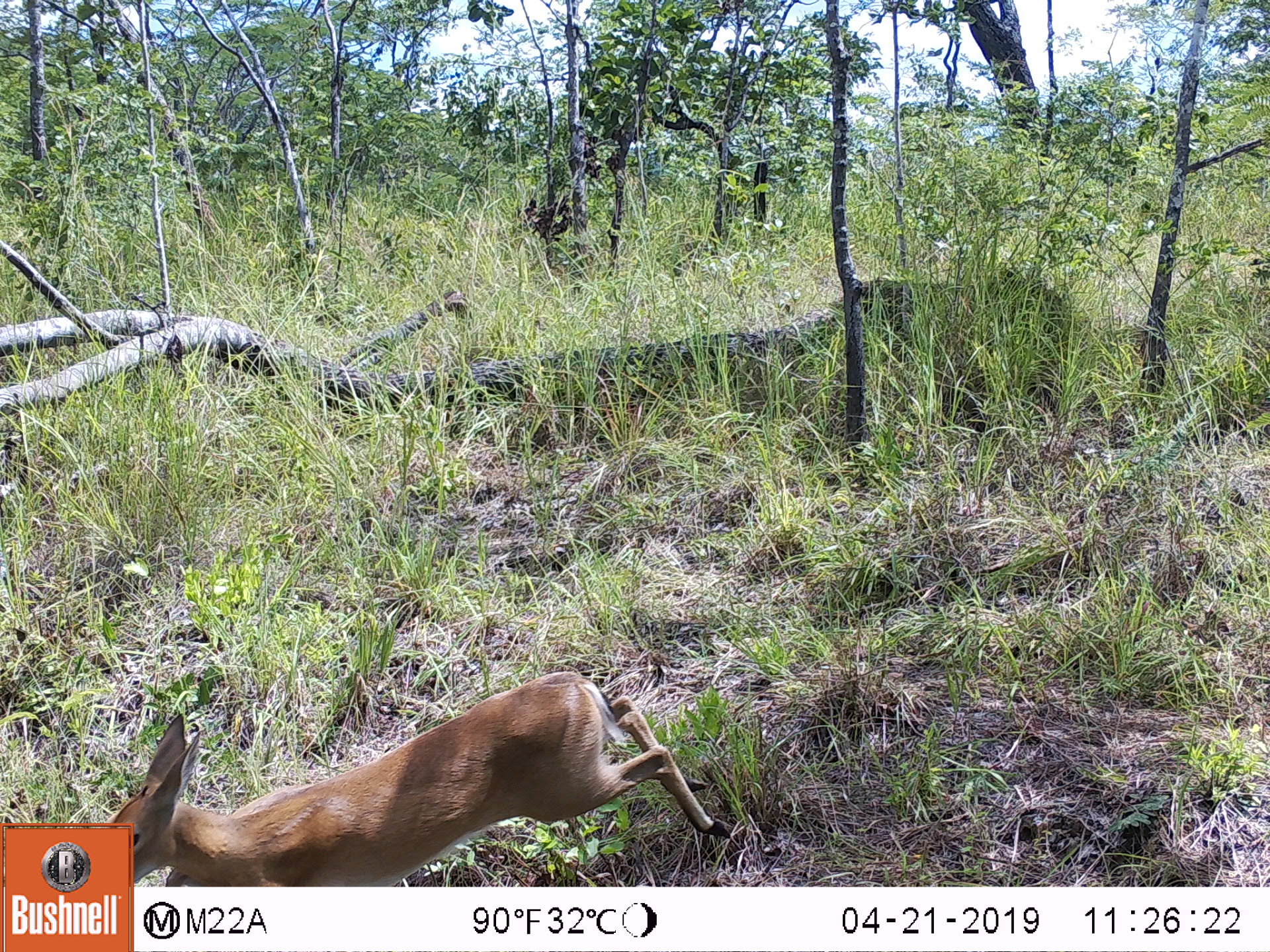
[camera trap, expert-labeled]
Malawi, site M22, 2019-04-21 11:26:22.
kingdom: Animalia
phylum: Chordata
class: Mammalia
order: Artiodactyla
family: Bovidae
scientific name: Antilopinae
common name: small antelope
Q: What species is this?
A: Small antelope (Antilopinae).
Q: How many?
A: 1.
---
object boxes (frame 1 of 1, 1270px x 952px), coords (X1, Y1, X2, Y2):
small antelope: (136, 669, 730, 885)